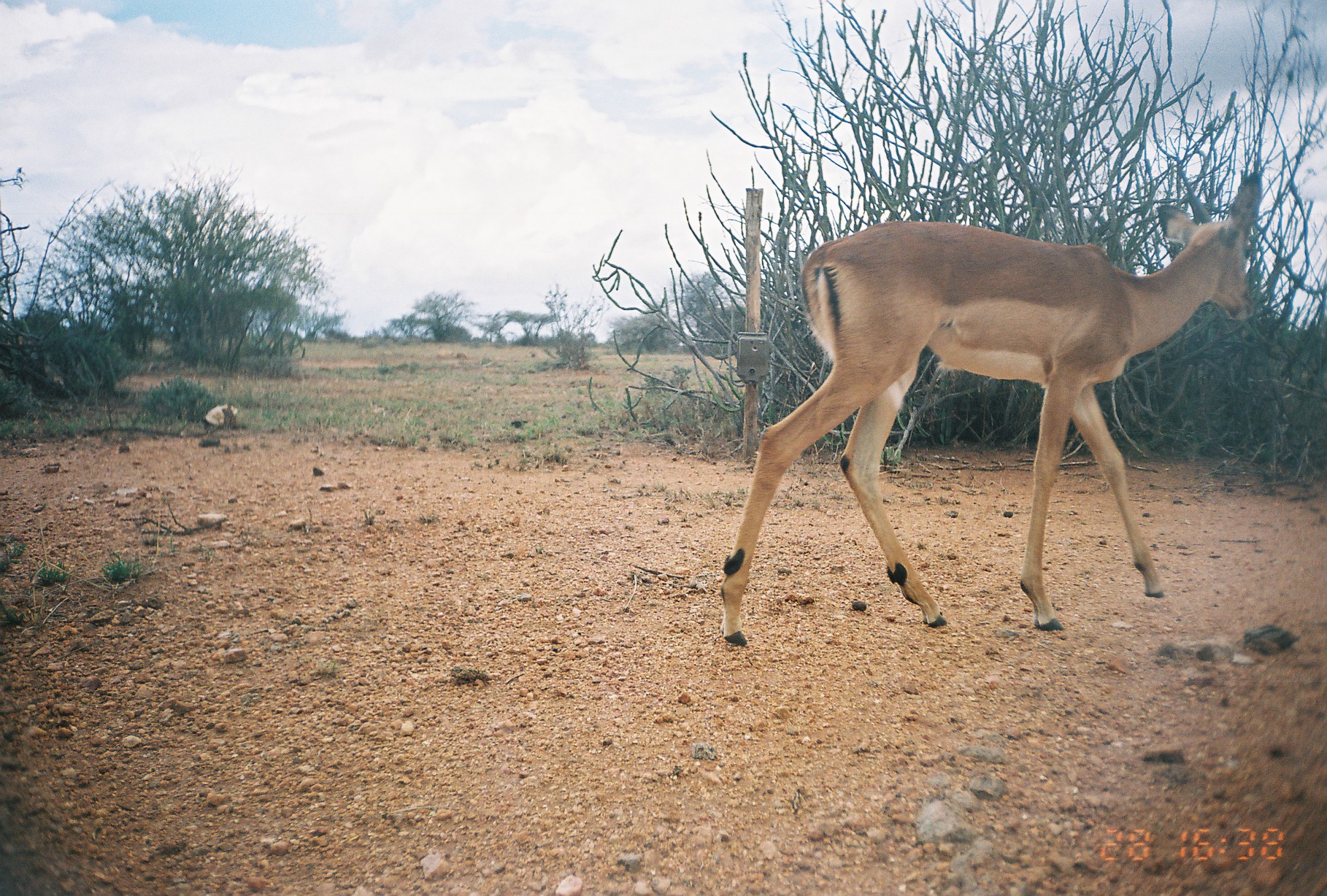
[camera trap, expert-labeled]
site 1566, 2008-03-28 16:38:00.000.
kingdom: Animalia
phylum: Chordata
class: Mammalia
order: Artiodactyla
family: Bovidae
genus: Aepyceros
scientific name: Aepyceros melampus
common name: impala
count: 1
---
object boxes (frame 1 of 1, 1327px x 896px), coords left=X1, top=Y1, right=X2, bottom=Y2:
aepyceros melampus: left=720, top=172, right=1261, bottom=650